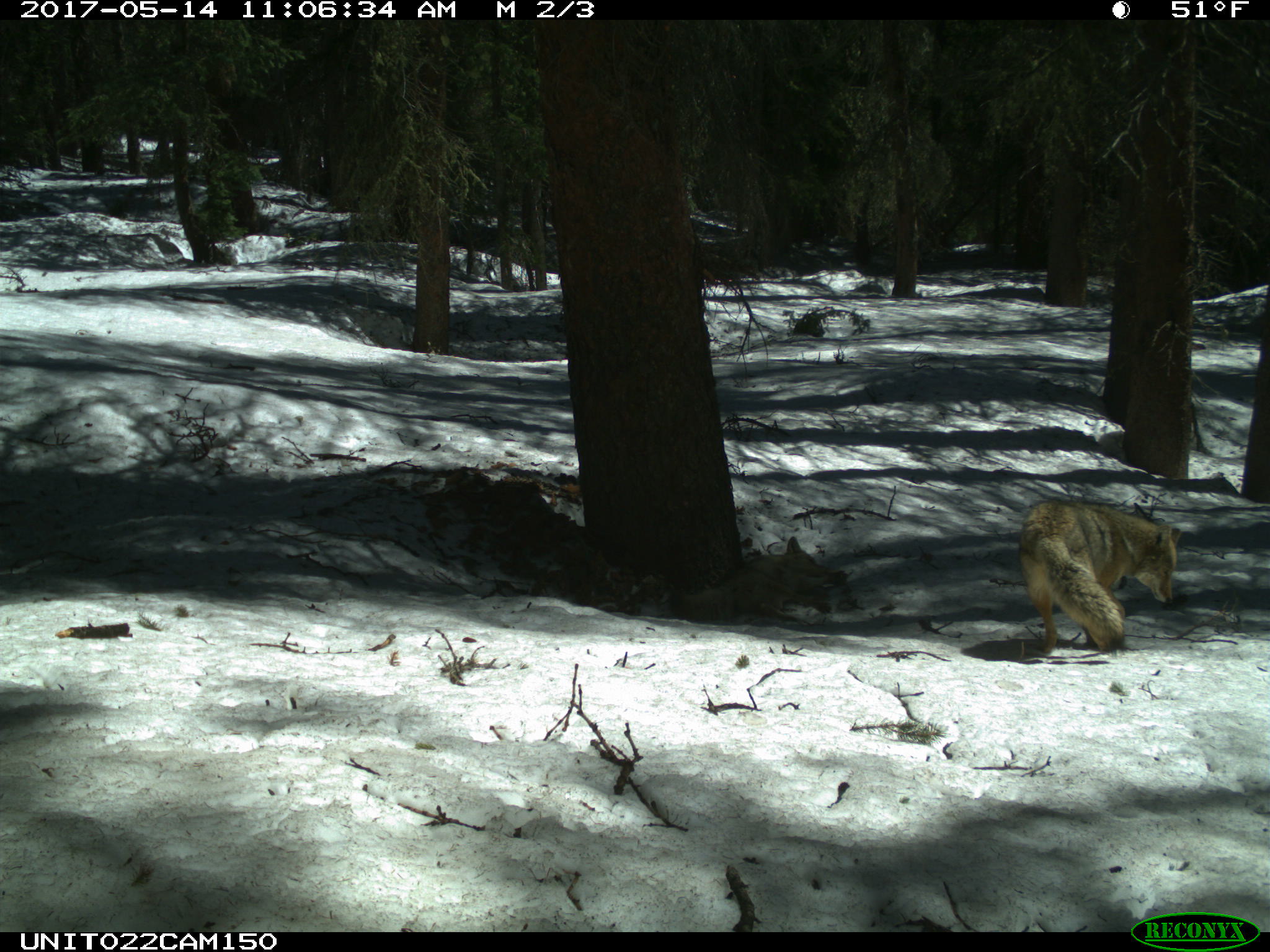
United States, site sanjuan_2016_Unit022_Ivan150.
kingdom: Animalia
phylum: Chordata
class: Mammalia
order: Carnivora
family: Canidae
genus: Canis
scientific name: Canis latrans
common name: coyote